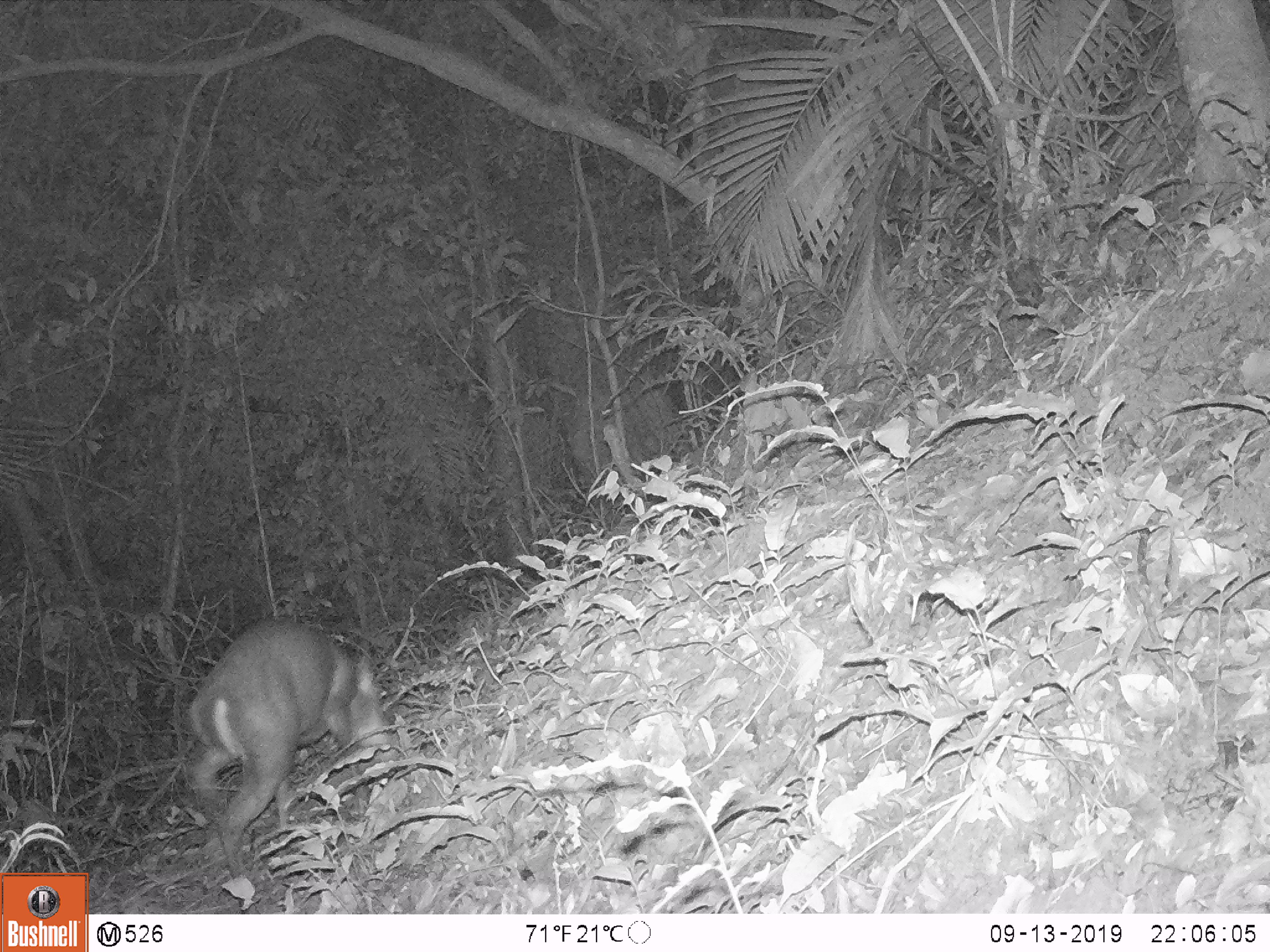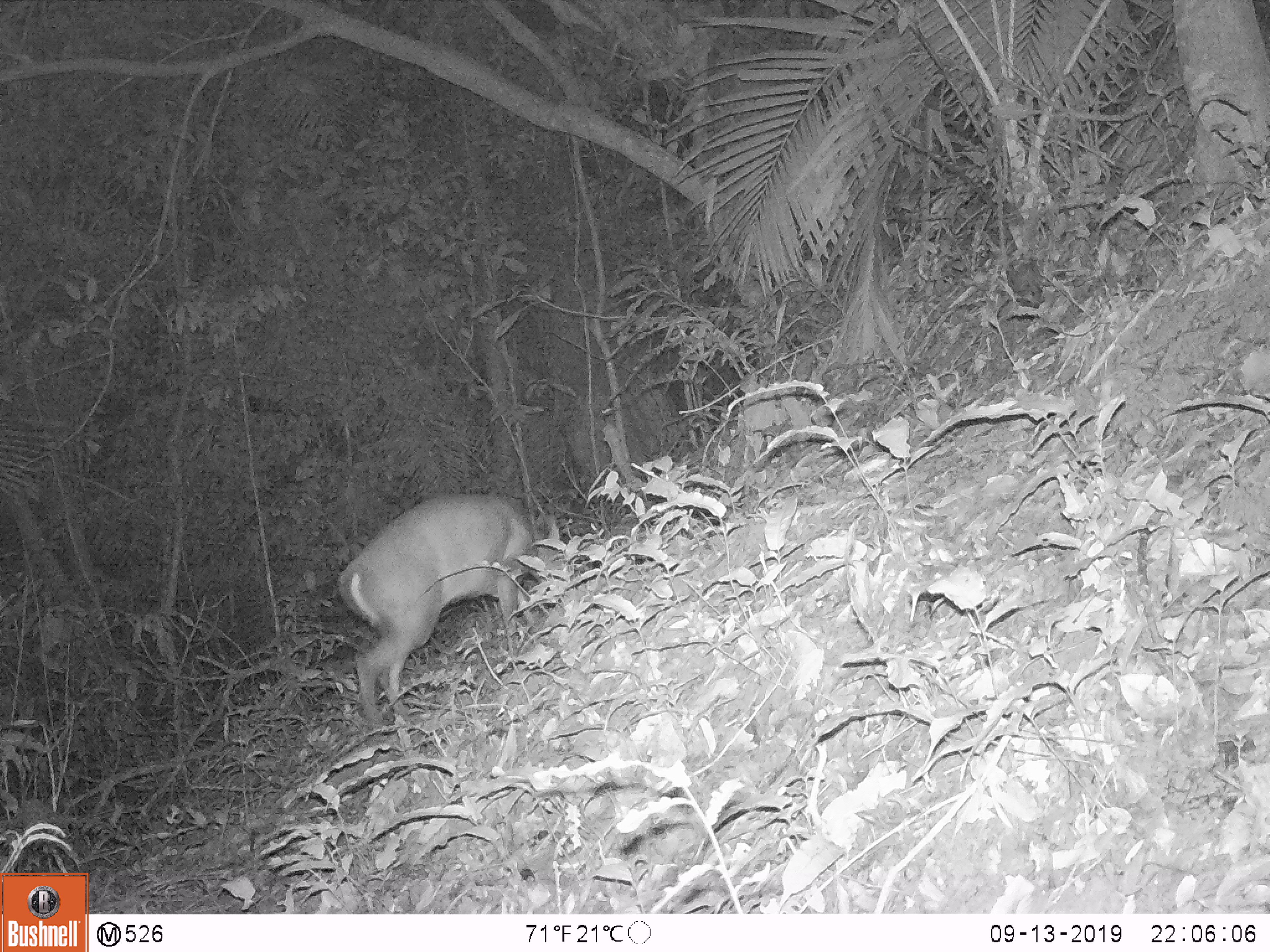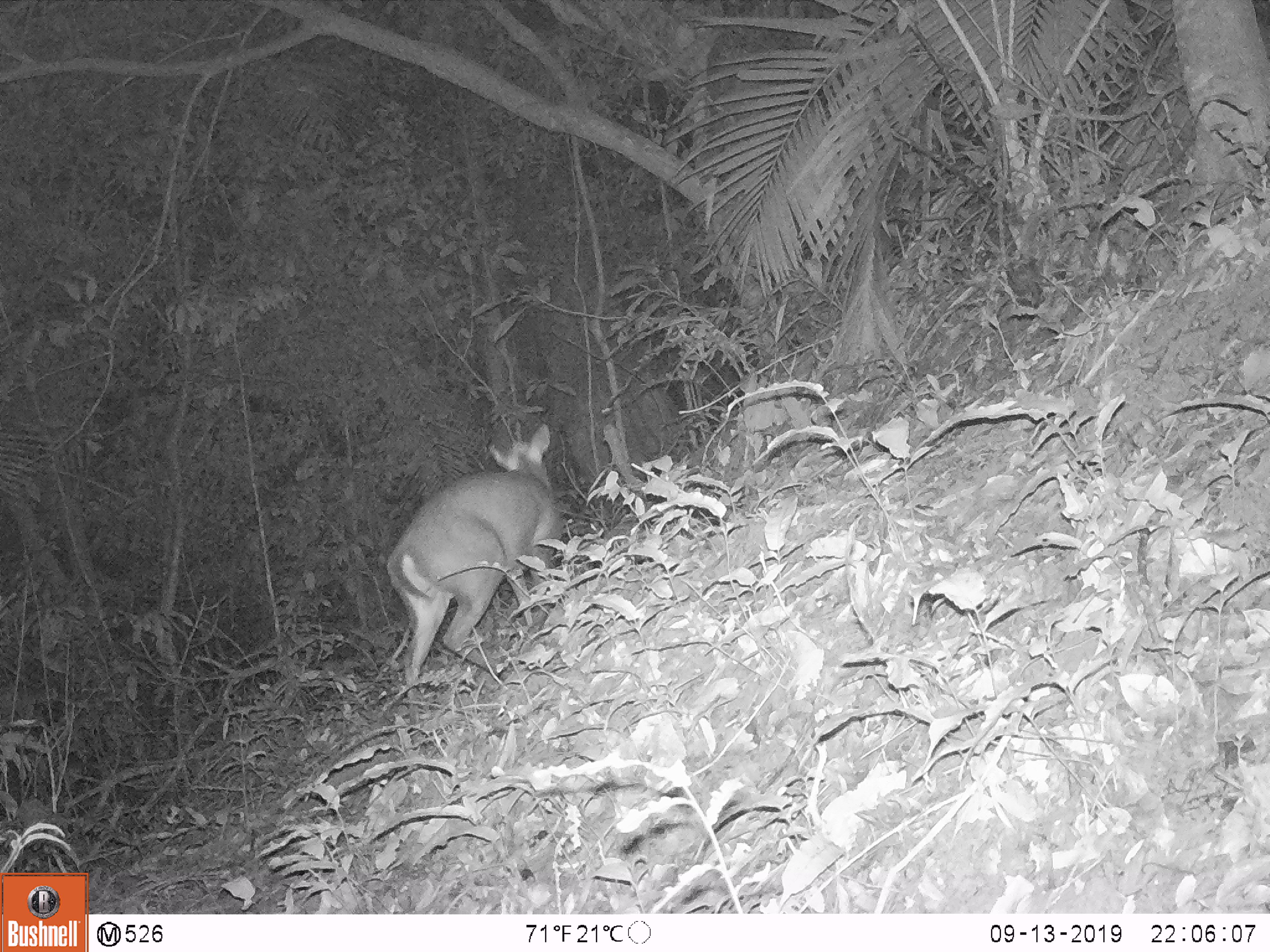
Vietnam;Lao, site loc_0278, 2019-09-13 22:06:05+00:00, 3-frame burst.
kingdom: Animalia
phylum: Chordata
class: Mammalia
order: Artiodactyla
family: Cervidae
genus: Muntiacus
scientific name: Muntiacus rooseveltorum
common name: roosevelt's muntjac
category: roosevelts muntjac group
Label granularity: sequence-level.